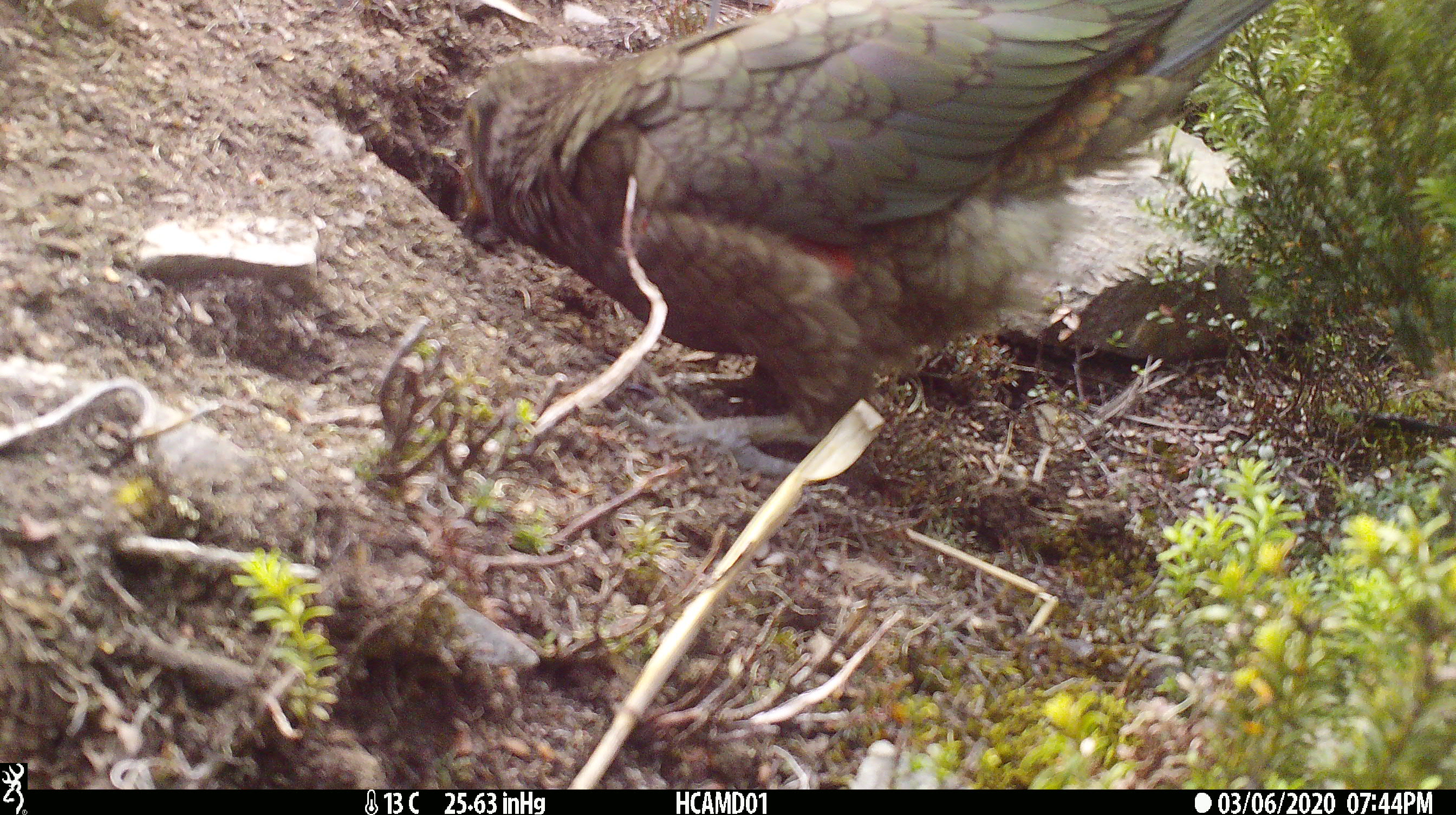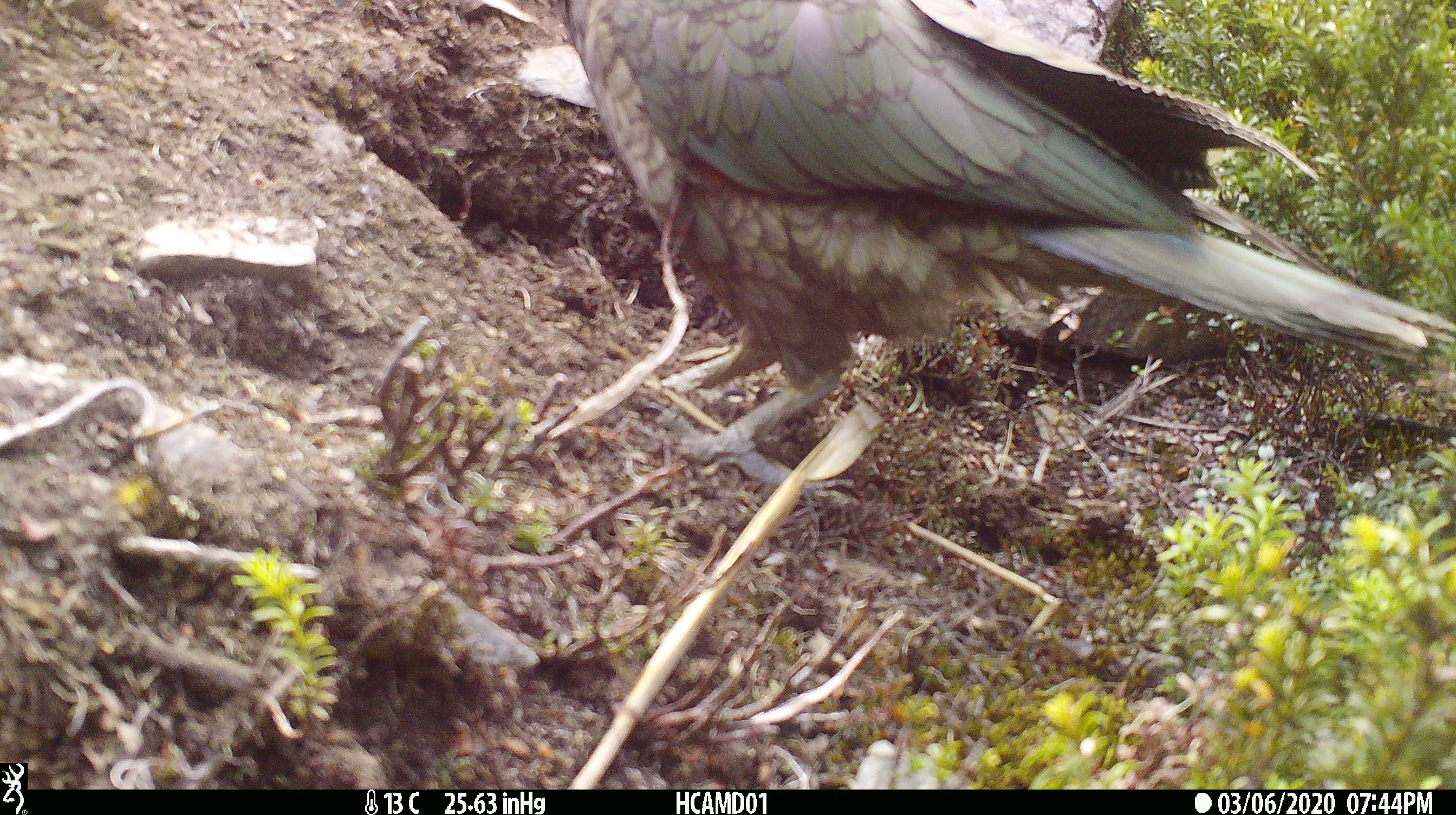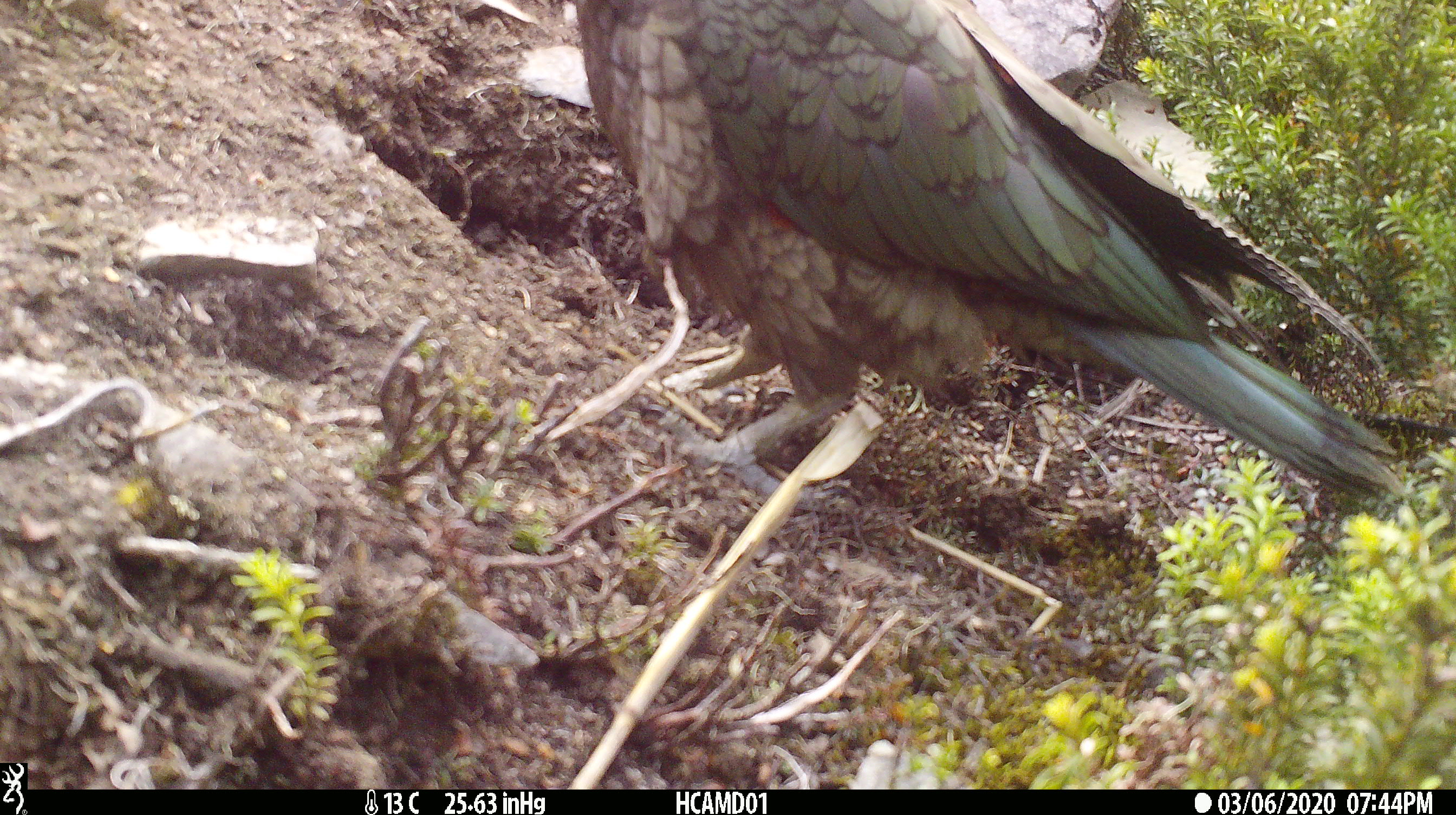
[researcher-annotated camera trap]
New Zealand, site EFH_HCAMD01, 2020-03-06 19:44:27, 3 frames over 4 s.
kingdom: Animalia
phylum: Chordata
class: Aves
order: Psittaciformes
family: Strigopidae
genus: Nestor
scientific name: Nestor notabilis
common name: kea